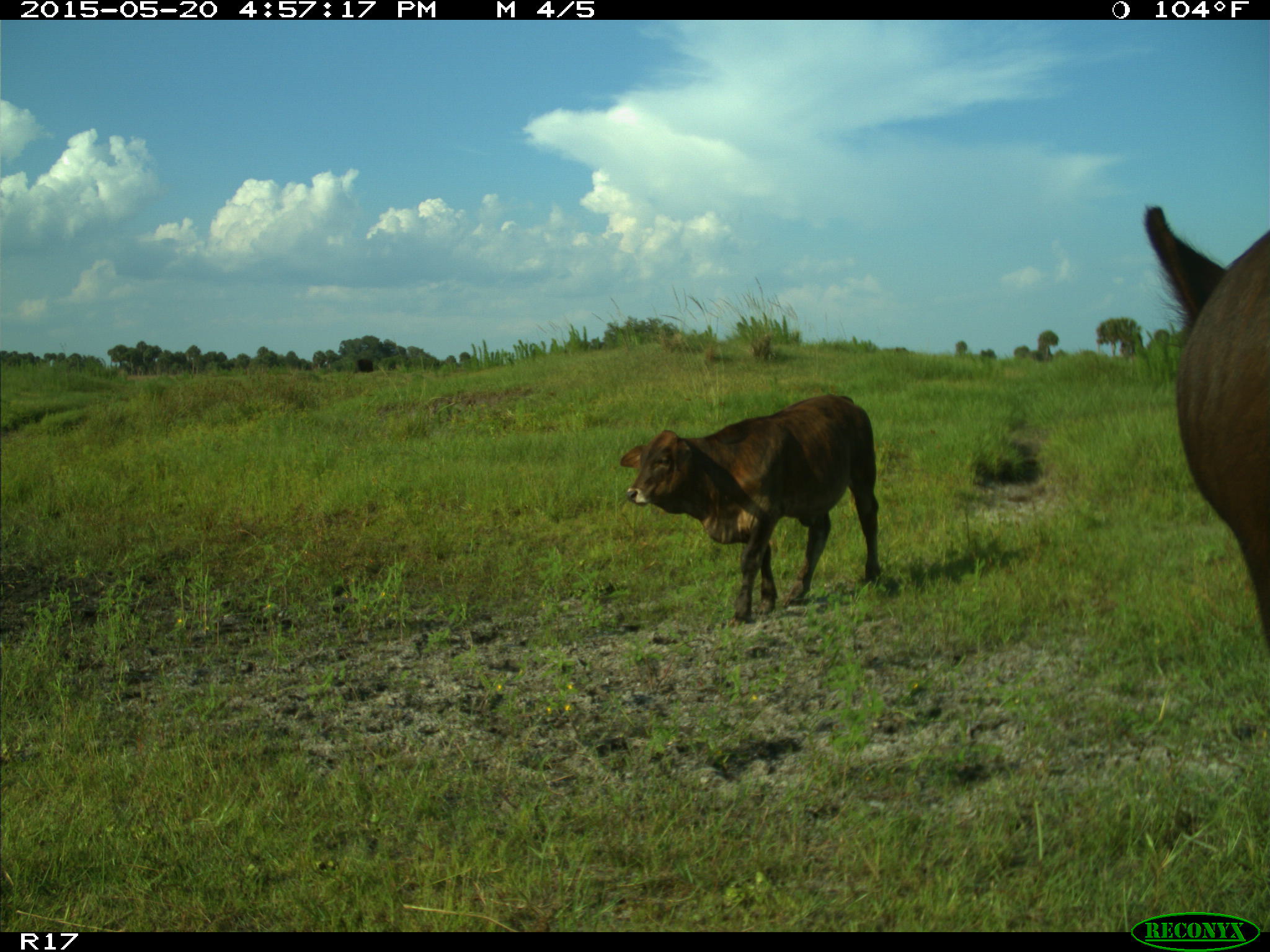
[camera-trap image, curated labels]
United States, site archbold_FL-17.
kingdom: Animalia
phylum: Chordata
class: Mammalia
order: Artiodactyla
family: Bovidae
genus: Bos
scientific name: Bos taurus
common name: domestic cow